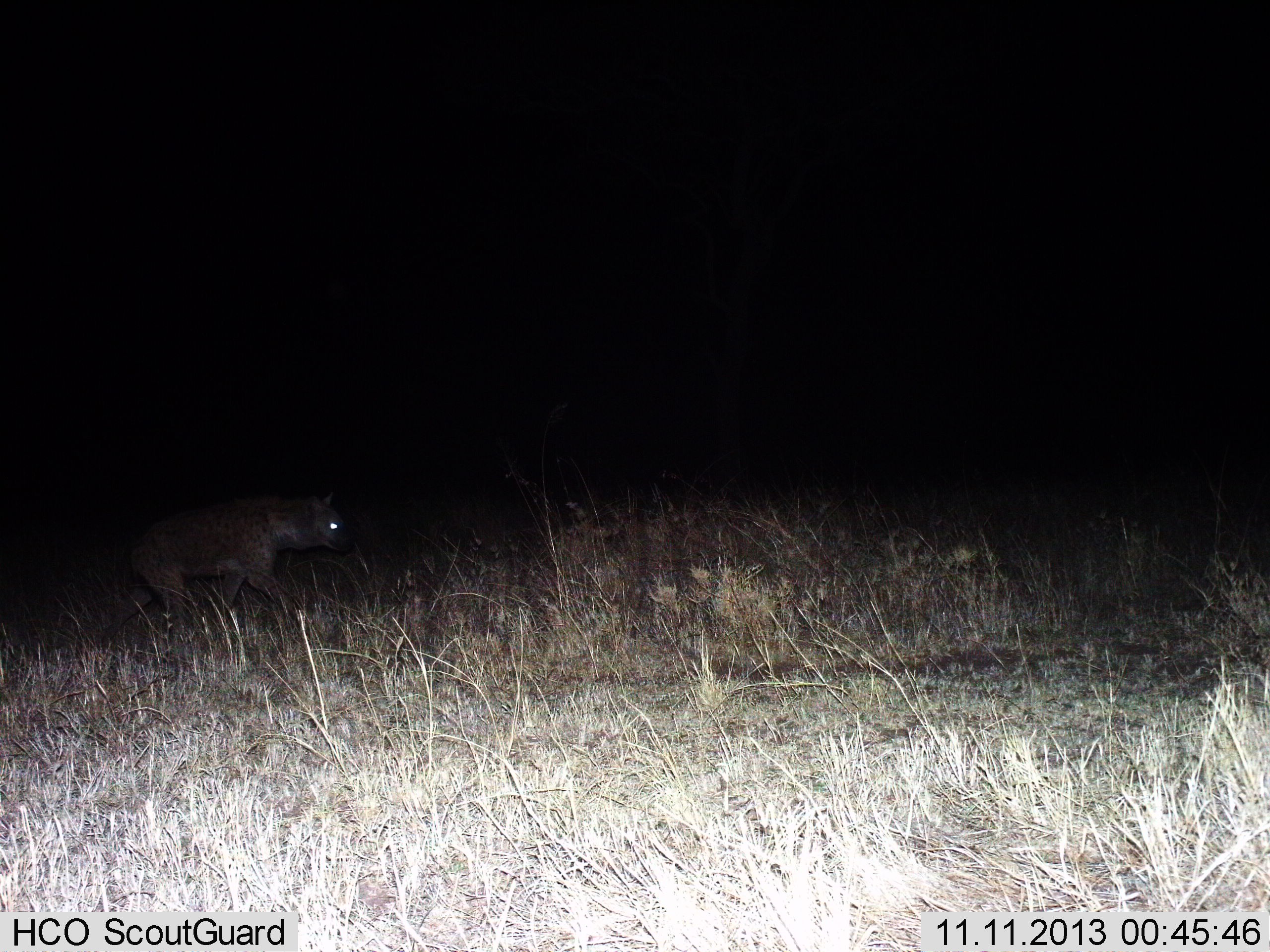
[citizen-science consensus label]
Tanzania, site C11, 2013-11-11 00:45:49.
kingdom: Animalia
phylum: Chordata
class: Mammalia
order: Carnivora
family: Hyaenidae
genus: Crocuta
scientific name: Crocuta crocuta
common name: spotted hyena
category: hyenaspotted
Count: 1.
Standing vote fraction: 10%.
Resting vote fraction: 0%.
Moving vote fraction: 100%.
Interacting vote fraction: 0%.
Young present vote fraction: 0%.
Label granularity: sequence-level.